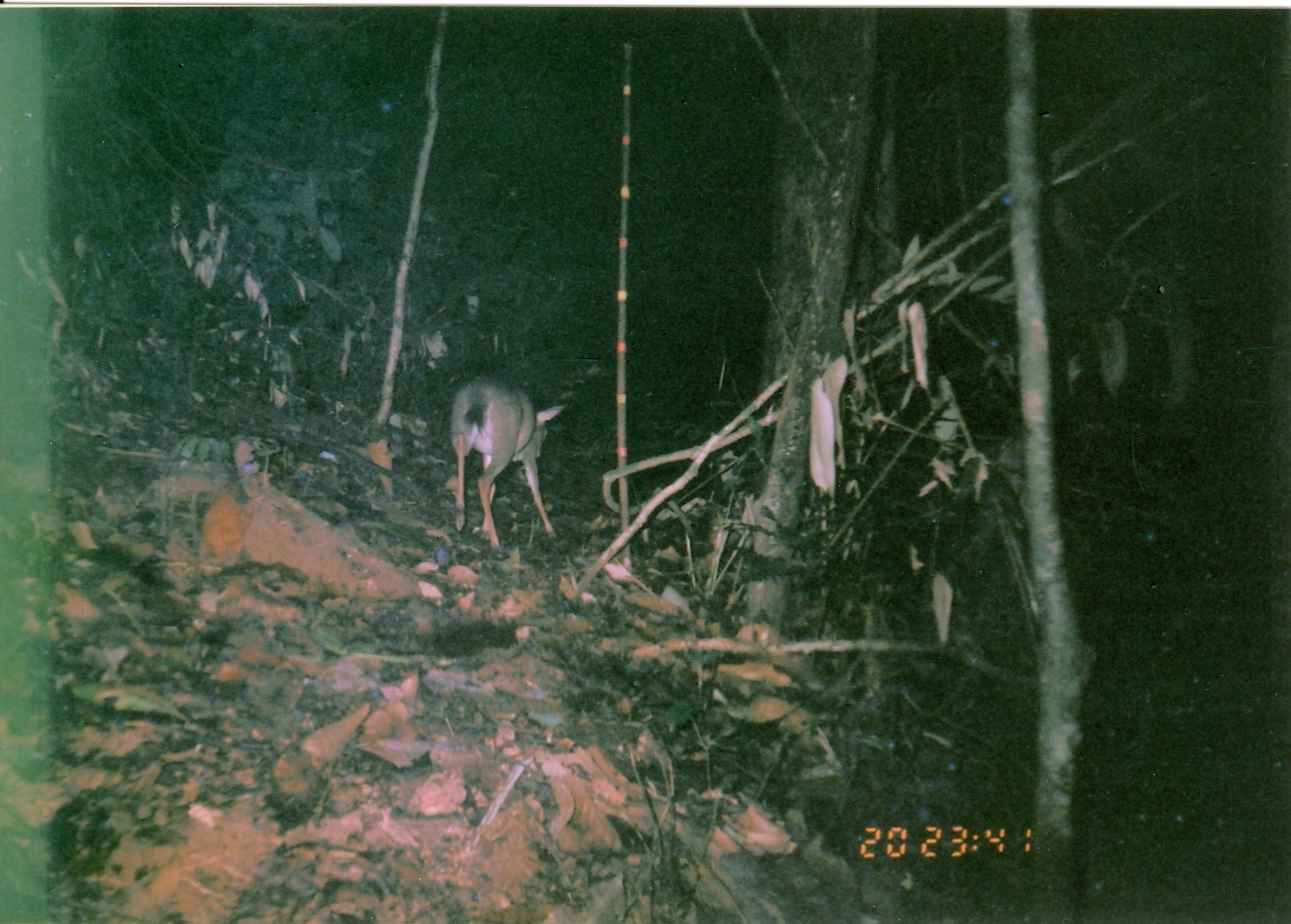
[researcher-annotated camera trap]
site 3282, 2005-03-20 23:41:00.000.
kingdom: Animalia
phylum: Chordata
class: Mammalia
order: Artiodactyla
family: Bovidae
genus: Nesotragus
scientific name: Nesotragus moschatus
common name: suni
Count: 1.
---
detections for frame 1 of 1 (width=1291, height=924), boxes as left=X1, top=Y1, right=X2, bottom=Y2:
nesotragus moschatus: left=449, top=366, right=569, bottom=557